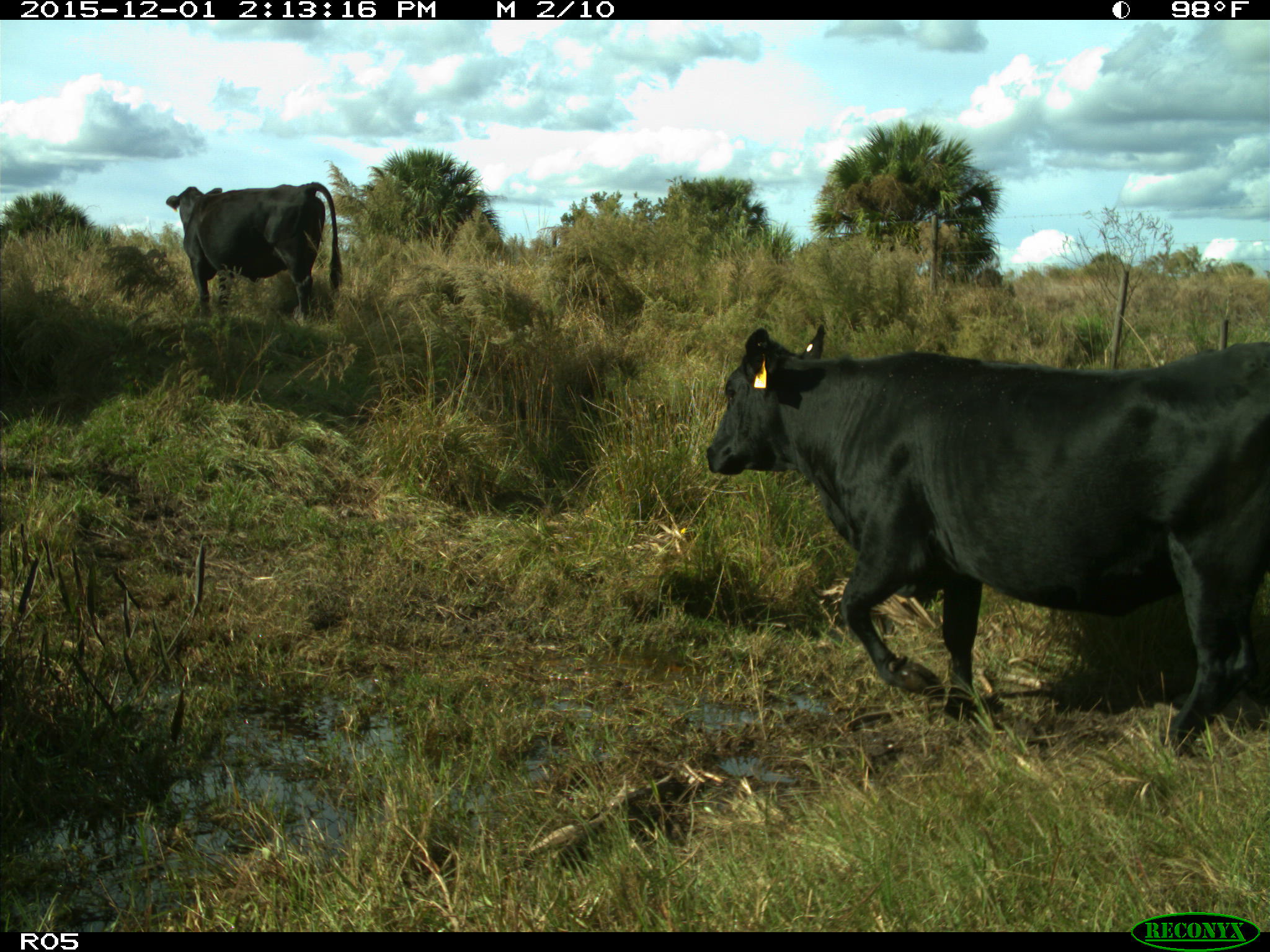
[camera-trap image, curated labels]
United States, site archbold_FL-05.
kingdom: Animalia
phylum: Chordata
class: Mammalia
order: Artiodactyla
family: Bovidae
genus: Bos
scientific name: Bos taurus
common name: domestic cow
Bos taurus (domestic cow).